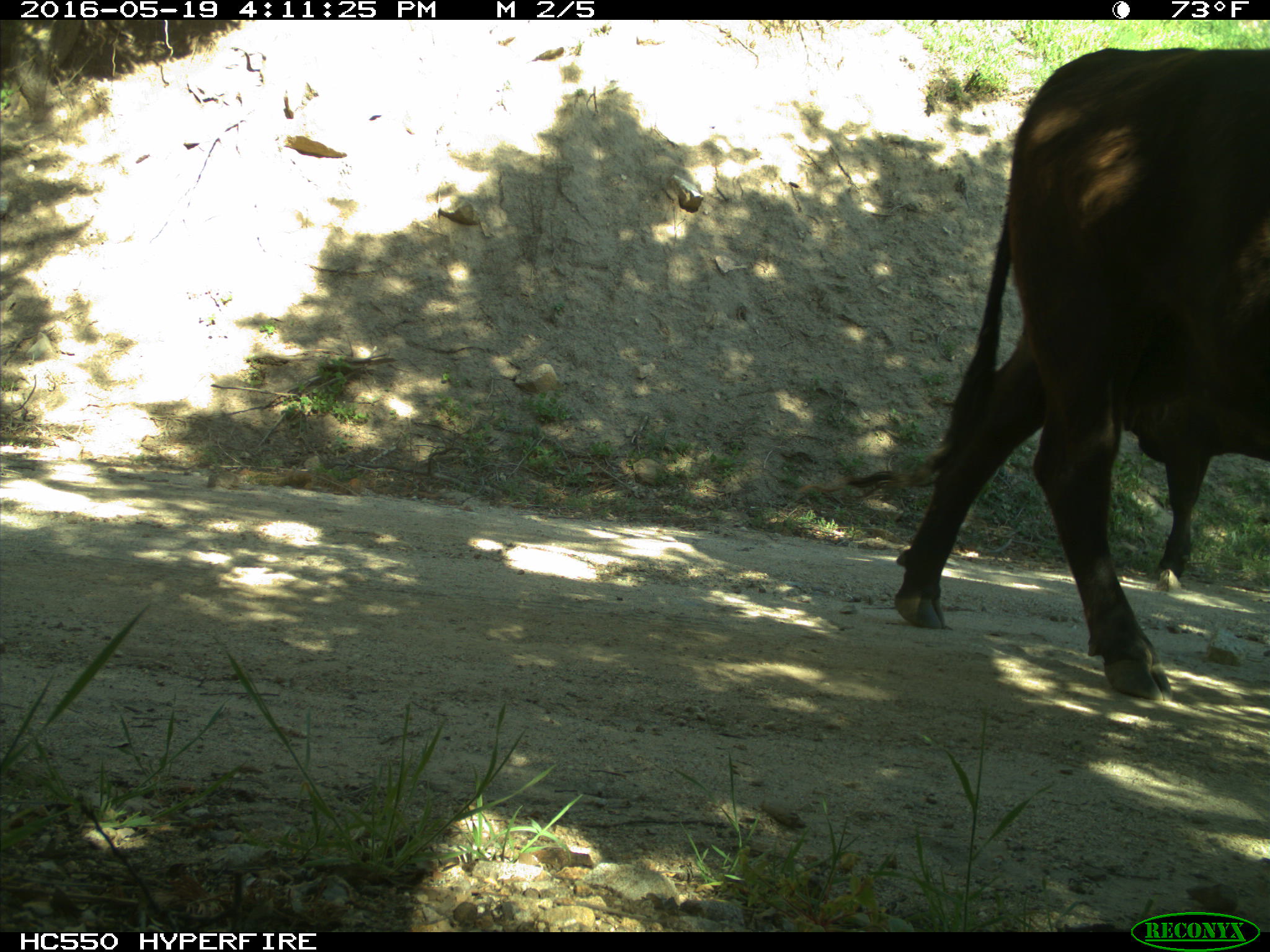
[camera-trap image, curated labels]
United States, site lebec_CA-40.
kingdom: Animalia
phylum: Chordata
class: Mammalia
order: Artiodactyla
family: Bovidae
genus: Bos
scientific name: Bos taurus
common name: domestic cow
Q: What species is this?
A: Bos taurus (domestic cow).